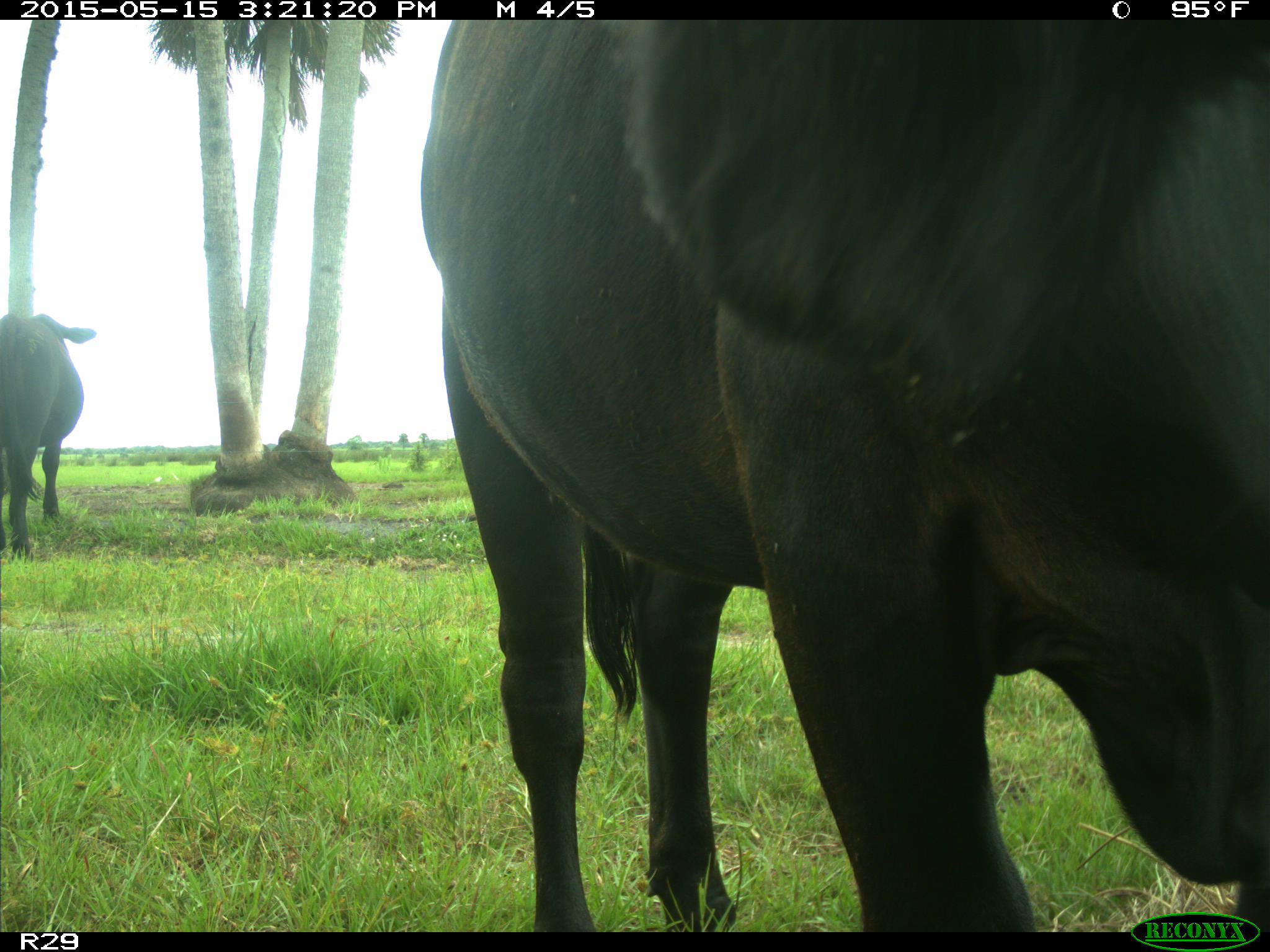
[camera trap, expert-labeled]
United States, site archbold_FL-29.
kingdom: Animalia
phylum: Chordata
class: Mammalia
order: Artiodactyla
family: Bovidae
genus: Bos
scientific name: Bos taurus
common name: domestic cow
Bos taurus (domestic cow).